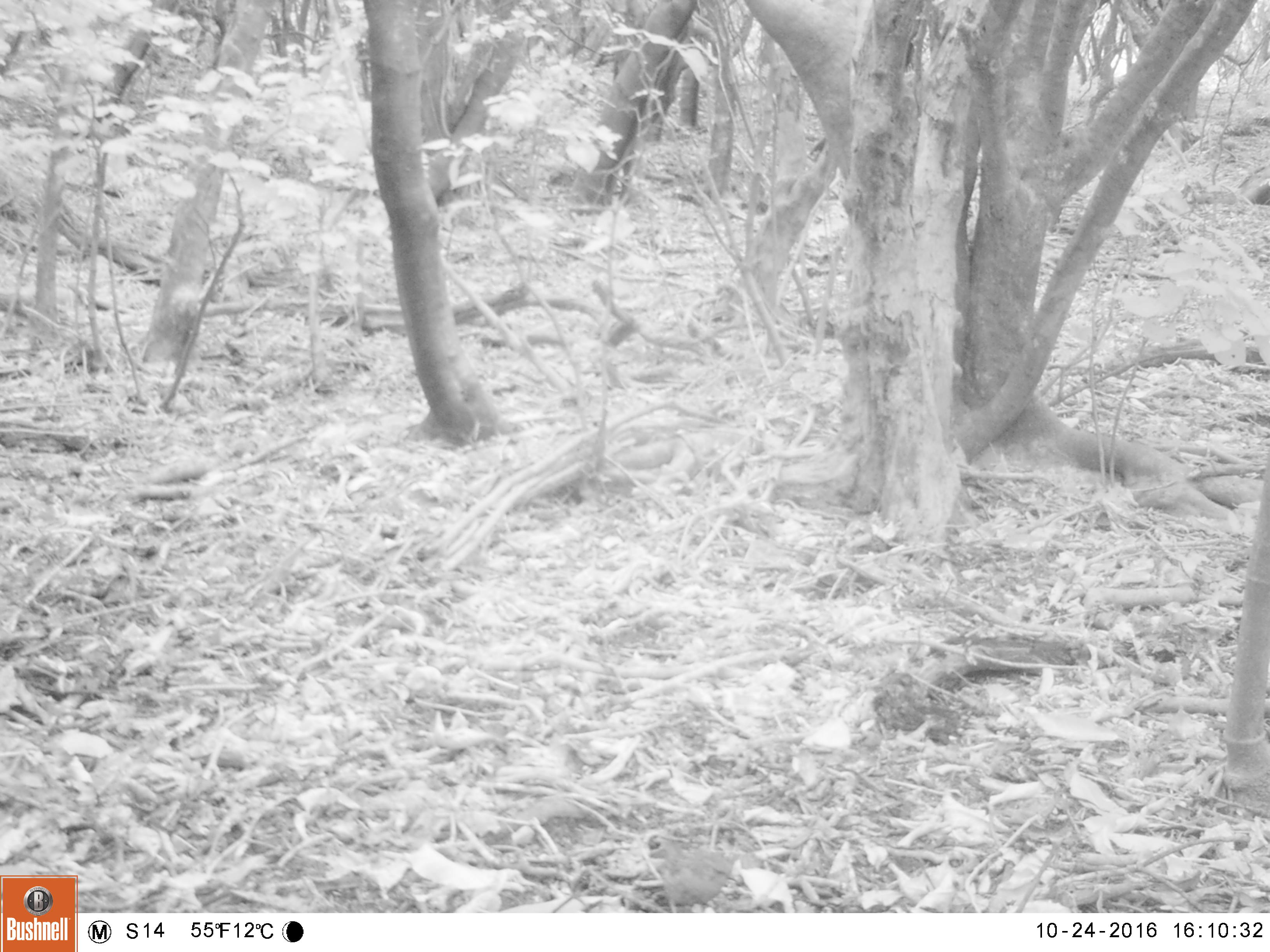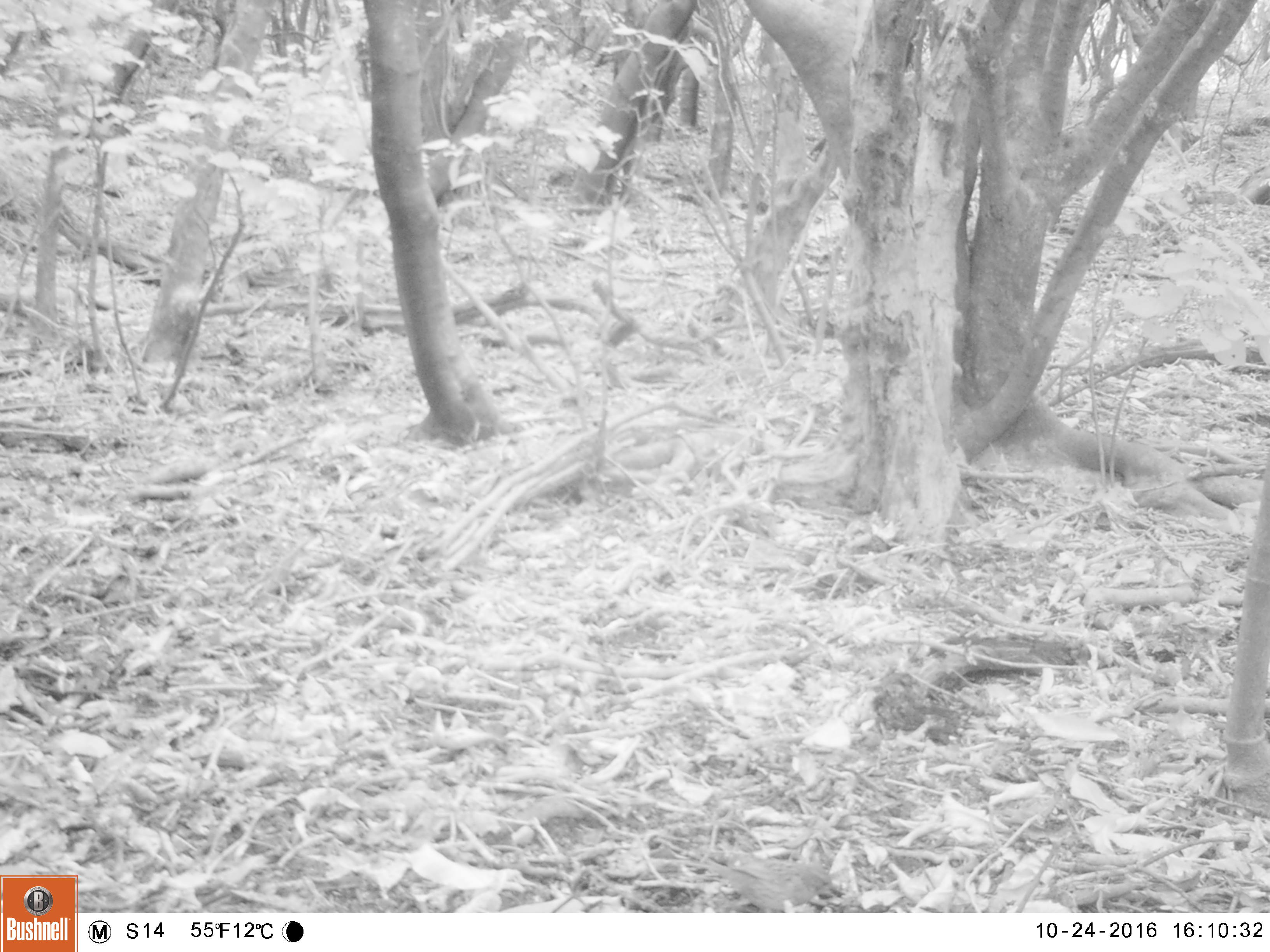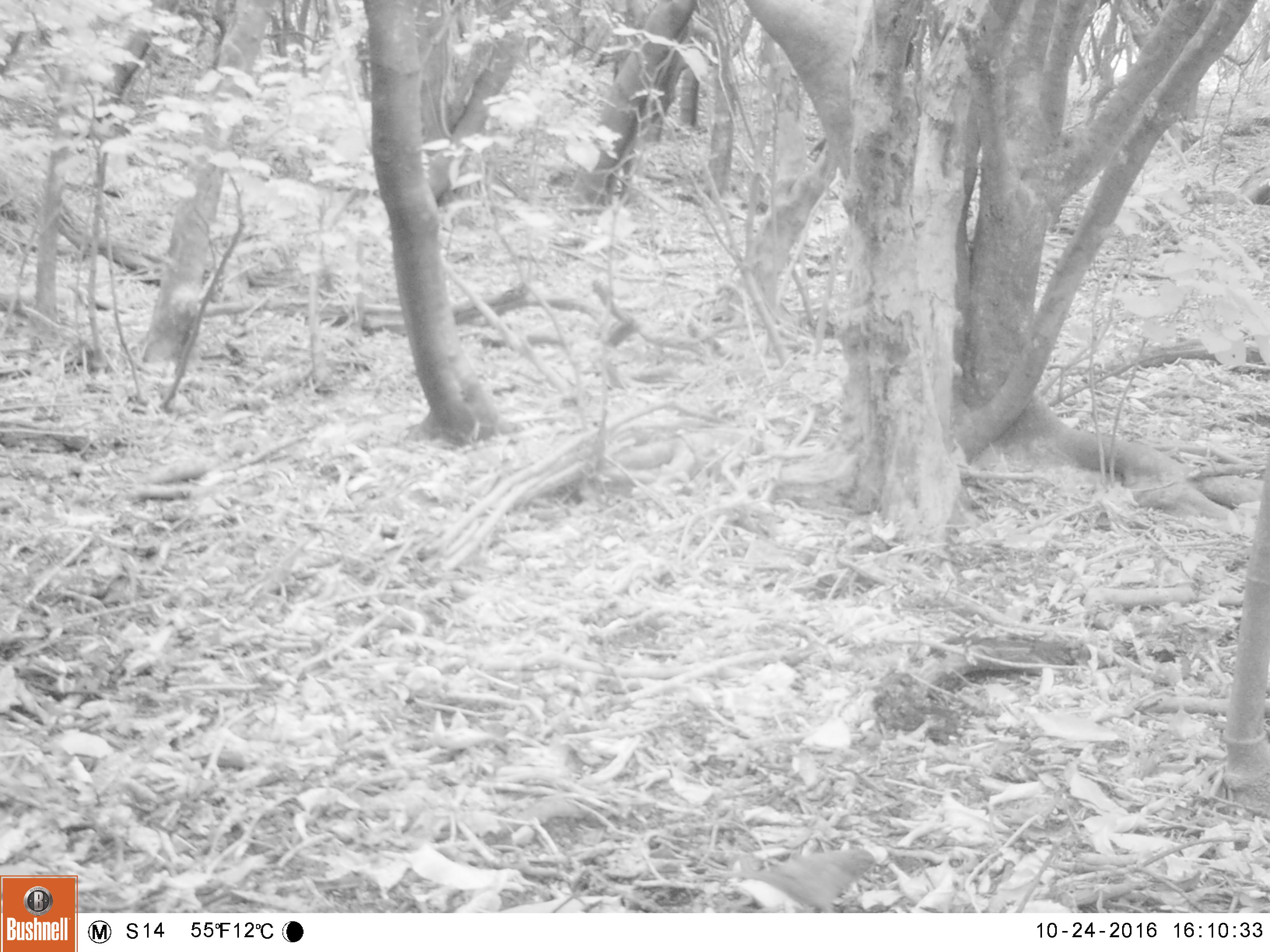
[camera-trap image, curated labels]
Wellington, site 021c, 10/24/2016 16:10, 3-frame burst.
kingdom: Animalia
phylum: Chordata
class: Aves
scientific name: Aves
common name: bird